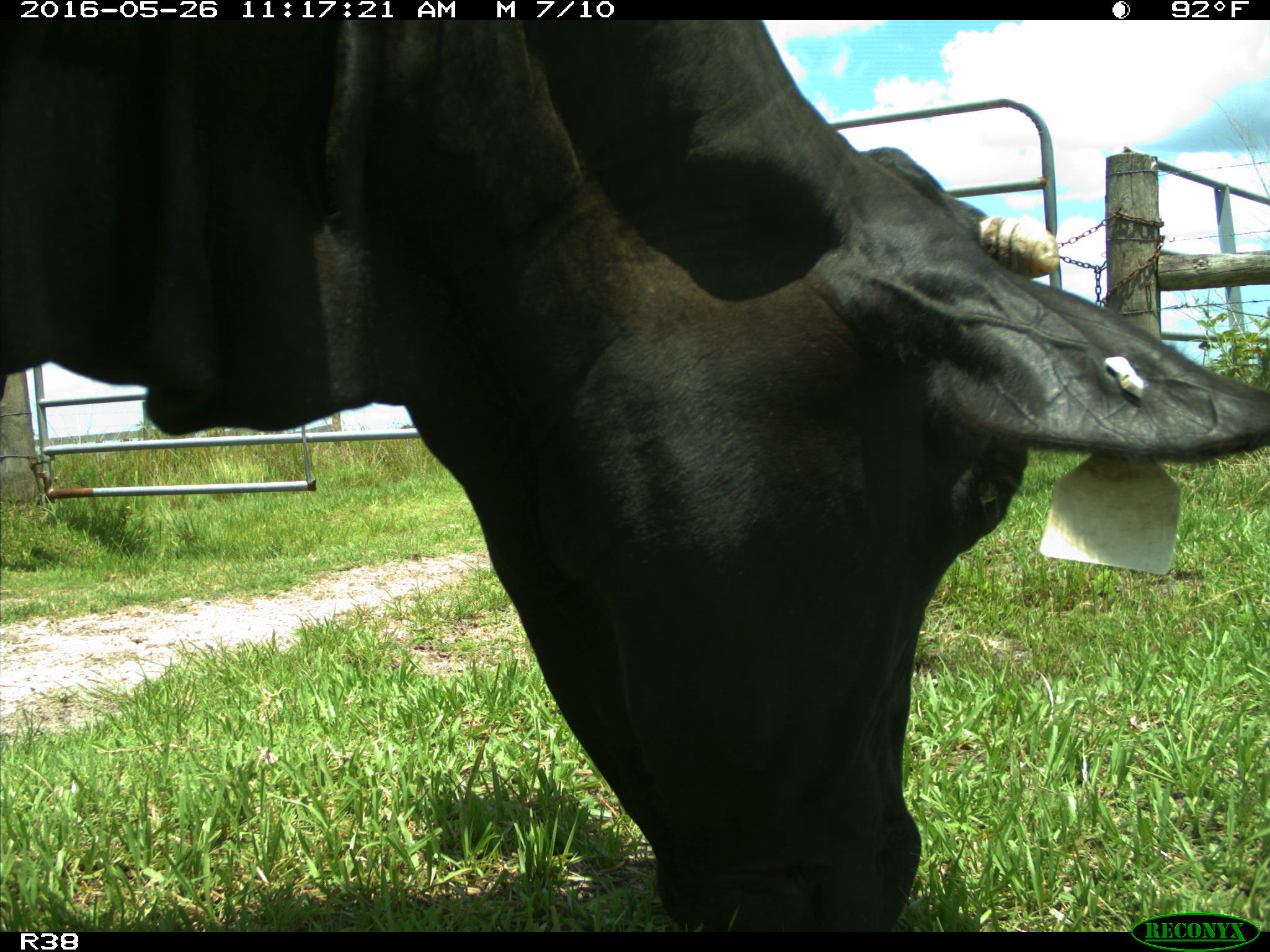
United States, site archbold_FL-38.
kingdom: Animalia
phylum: Chordata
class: Mammalia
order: Artiodactyla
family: Bovidae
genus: Bos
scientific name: Bos taurus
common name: domestic cow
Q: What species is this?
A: Bos taurus (domestic cow).